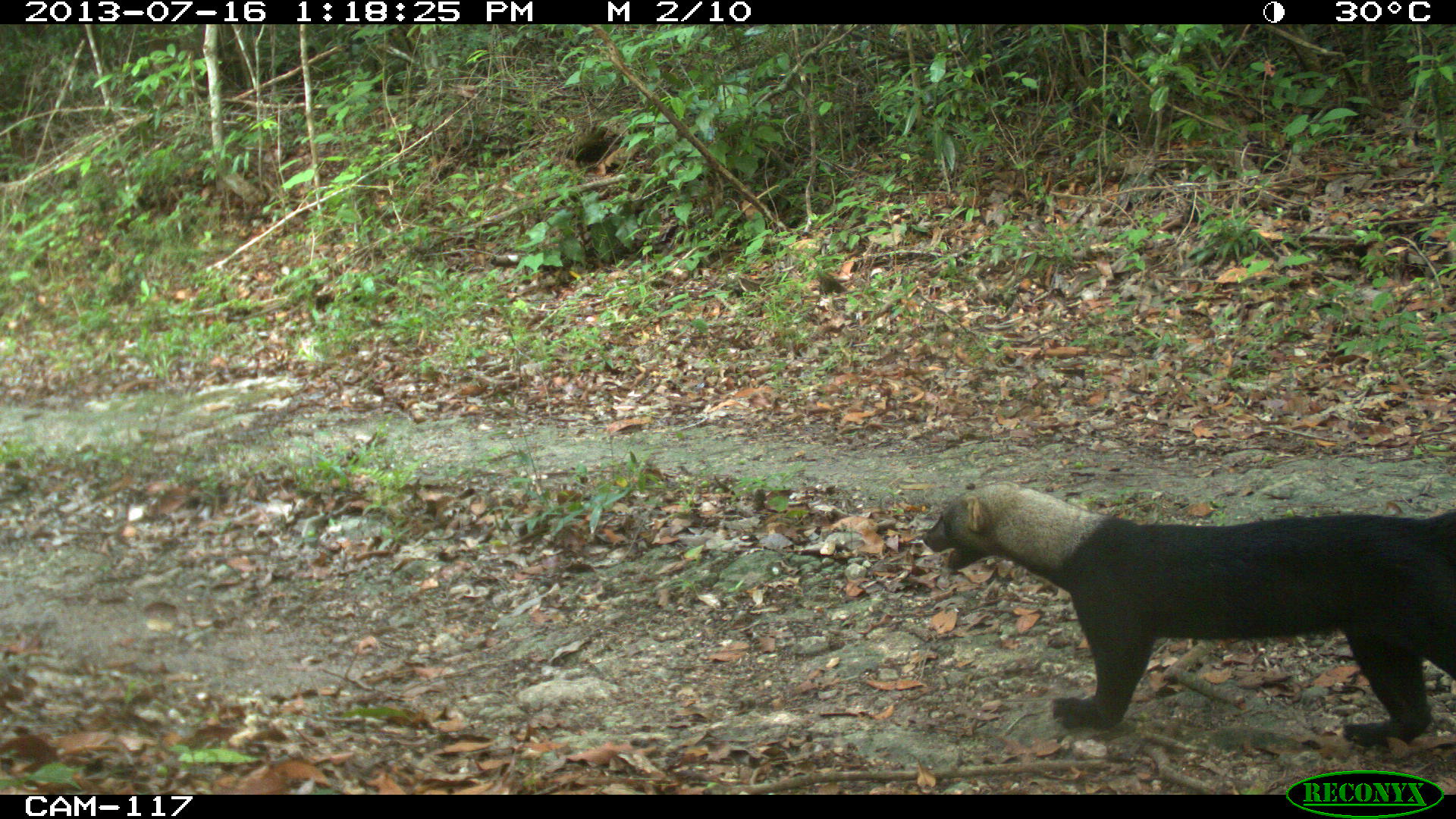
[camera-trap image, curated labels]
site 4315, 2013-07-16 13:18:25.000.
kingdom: Animalia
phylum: Chordata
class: Mammalia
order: Carnivora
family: Mustelidae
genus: Eira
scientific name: Eira barbara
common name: tayra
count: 1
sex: male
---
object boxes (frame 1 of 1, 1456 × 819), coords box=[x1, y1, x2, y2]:
eira barbara: box=[921, 481, 1456, 746]